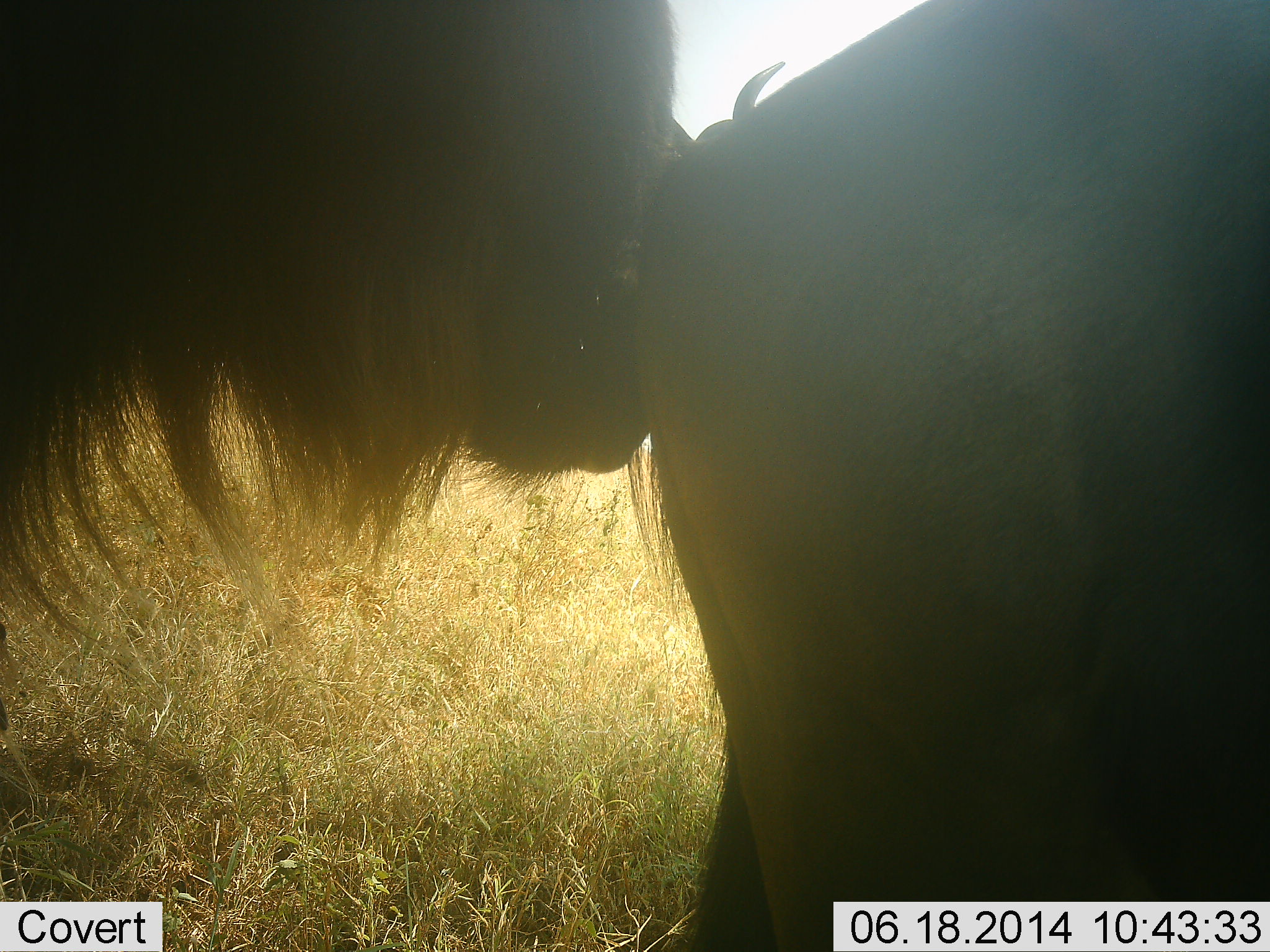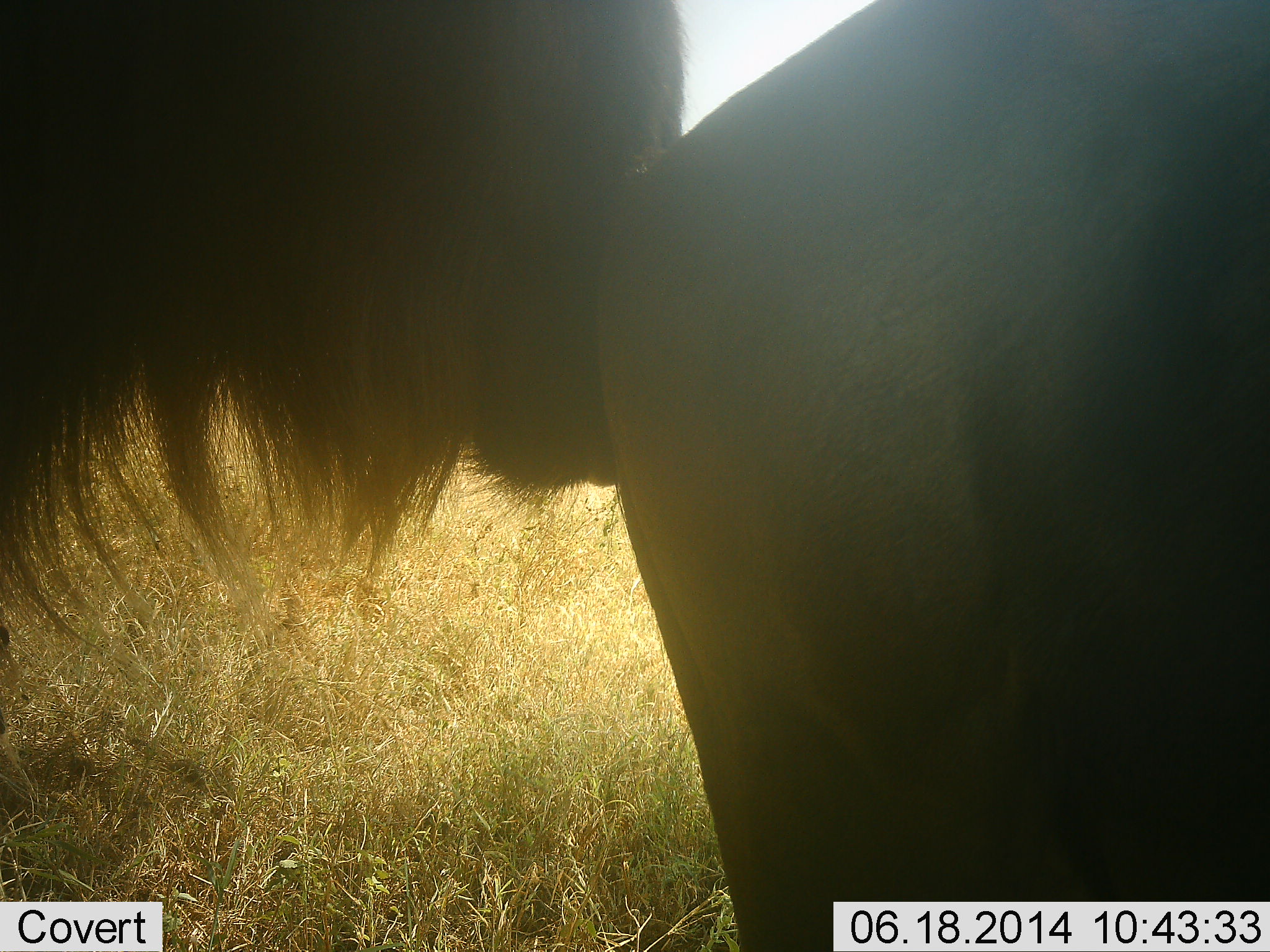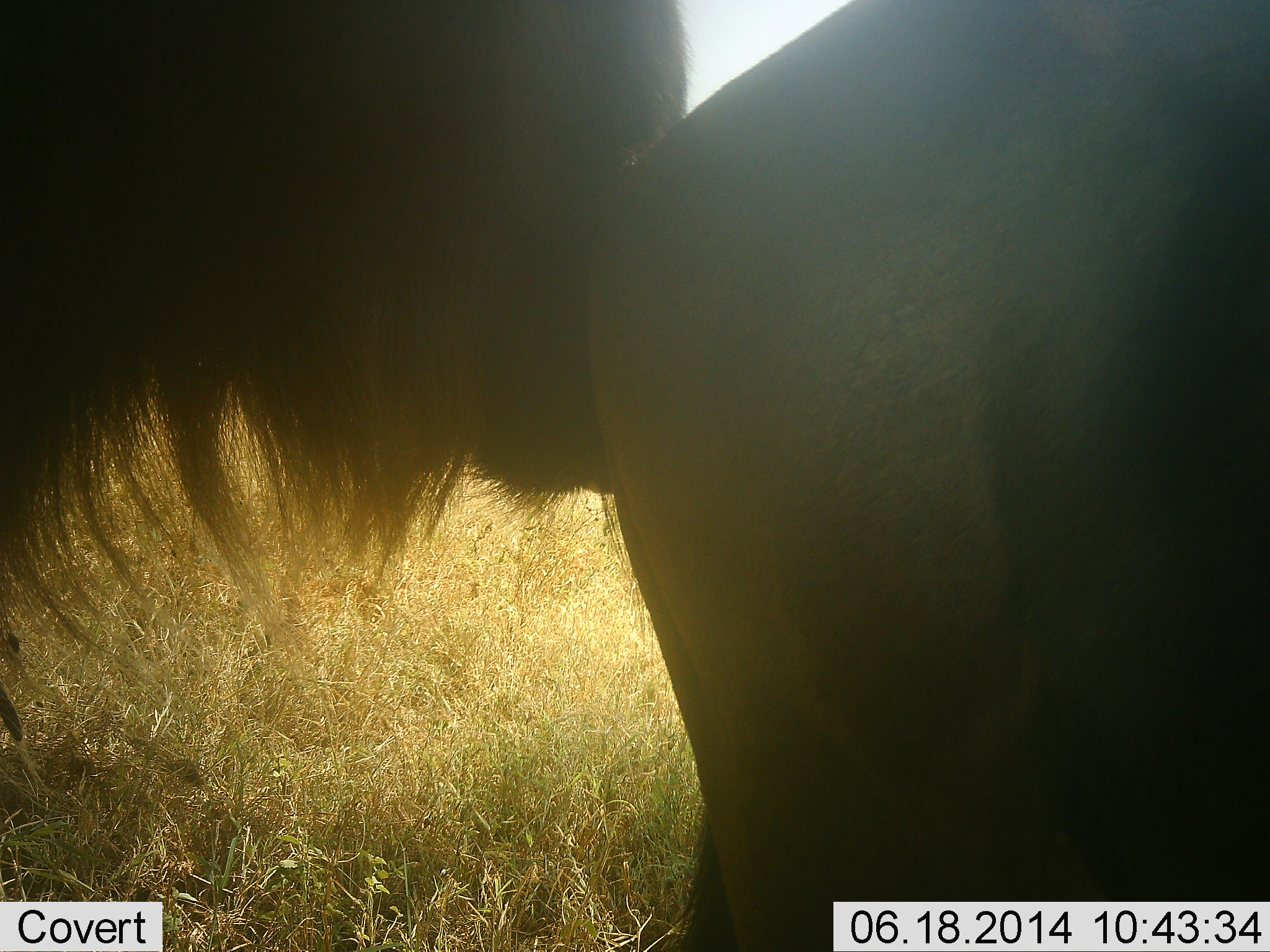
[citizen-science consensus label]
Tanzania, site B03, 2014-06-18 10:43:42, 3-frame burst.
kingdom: Animalia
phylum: Chordata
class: Mammalia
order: Artiodactyla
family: Bovidae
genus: Connochaetes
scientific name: Connochaetes taurinus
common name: blue wildebeest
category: wildebeest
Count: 2.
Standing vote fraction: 80%.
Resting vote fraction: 0%.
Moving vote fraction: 10%.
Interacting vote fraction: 10%.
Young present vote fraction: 0%.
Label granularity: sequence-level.